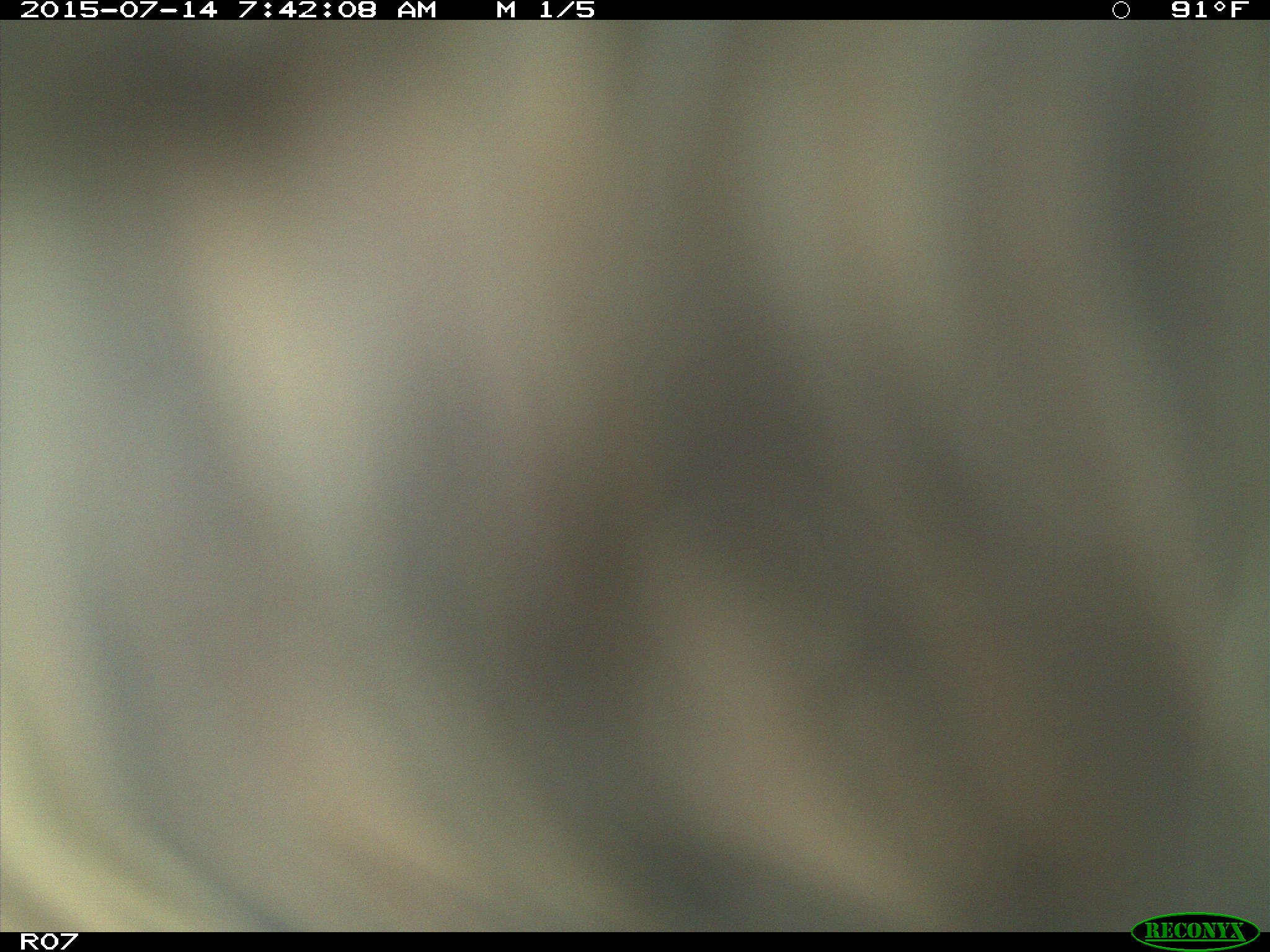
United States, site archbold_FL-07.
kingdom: Animalia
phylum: Chordata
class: Mammalia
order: Artiodactyla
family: Bovidae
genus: Bos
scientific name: Bos taurus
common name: domestic cow